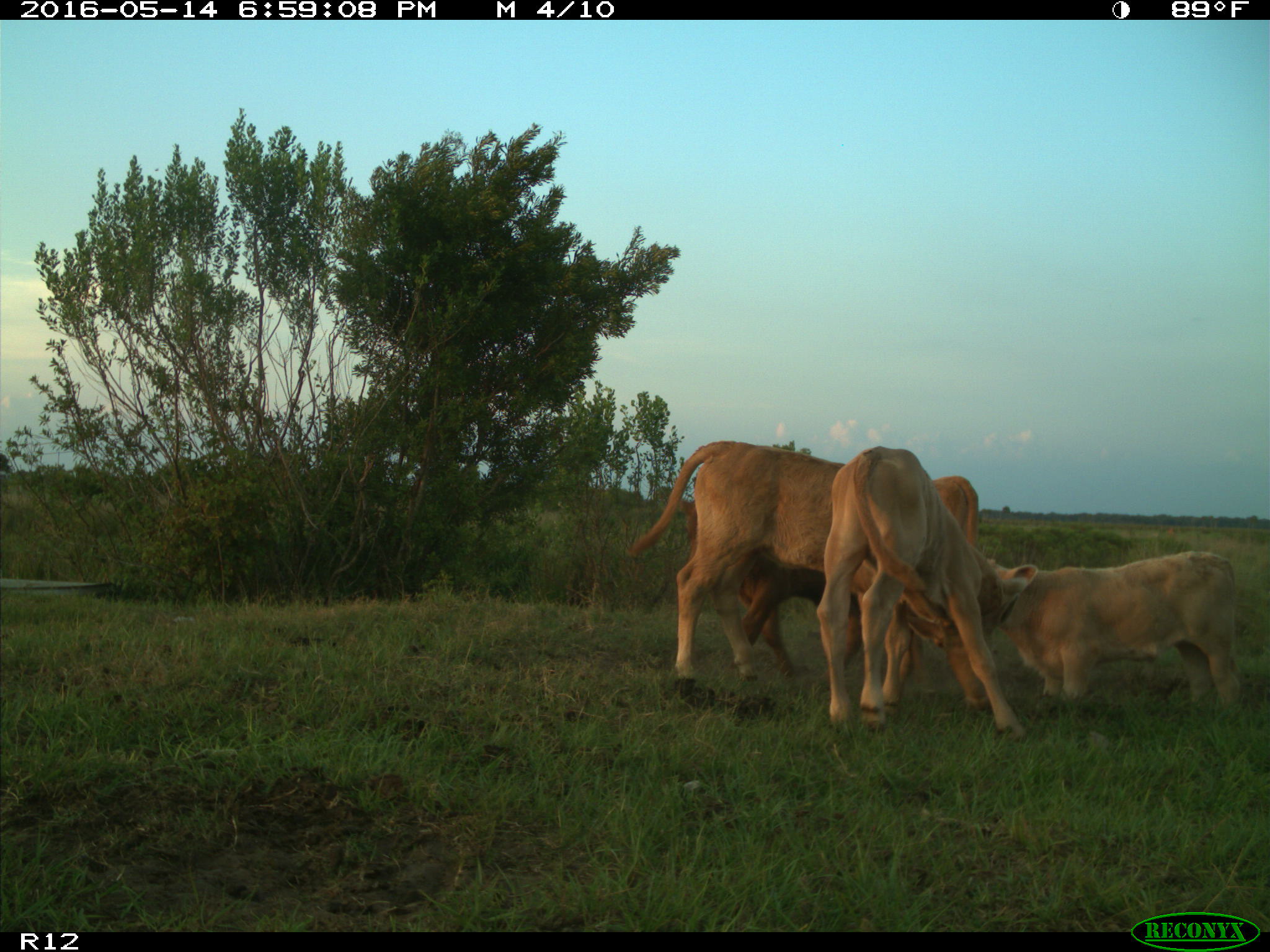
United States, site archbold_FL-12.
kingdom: Animalia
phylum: Chordata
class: Mammalia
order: Artiodactyla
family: Bovidae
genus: Bos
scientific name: Bos taurus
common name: domestic cow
Bos taurus (domestic cow).